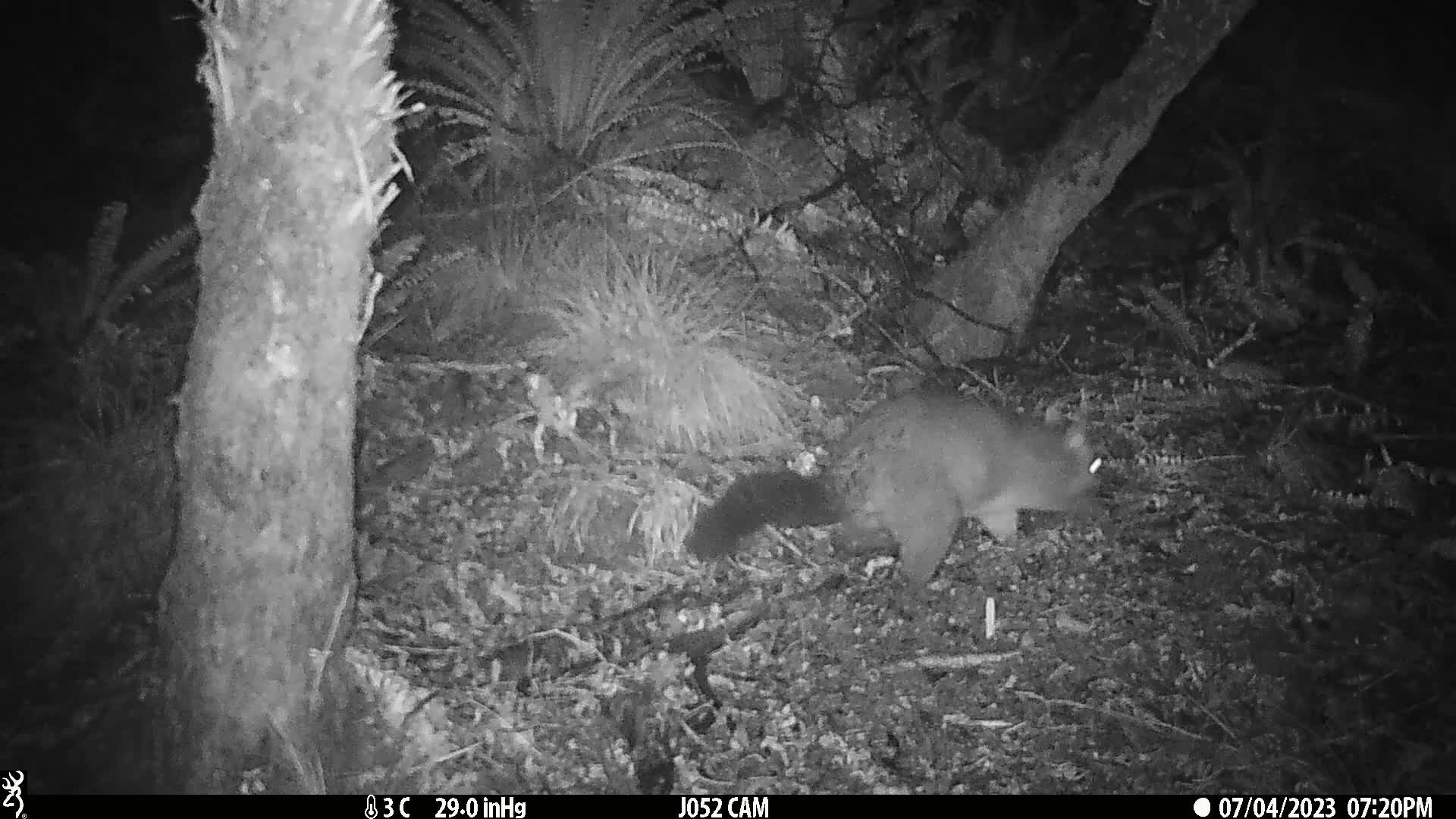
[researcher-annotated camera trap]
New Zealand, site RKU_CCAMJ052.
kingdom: Animalia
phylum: Chordata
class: Mammalia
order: Diprotodontia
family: Phalangeridae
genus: Trichosurus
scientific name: Trichosurus vulpecula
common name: common brushtail possum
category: possum